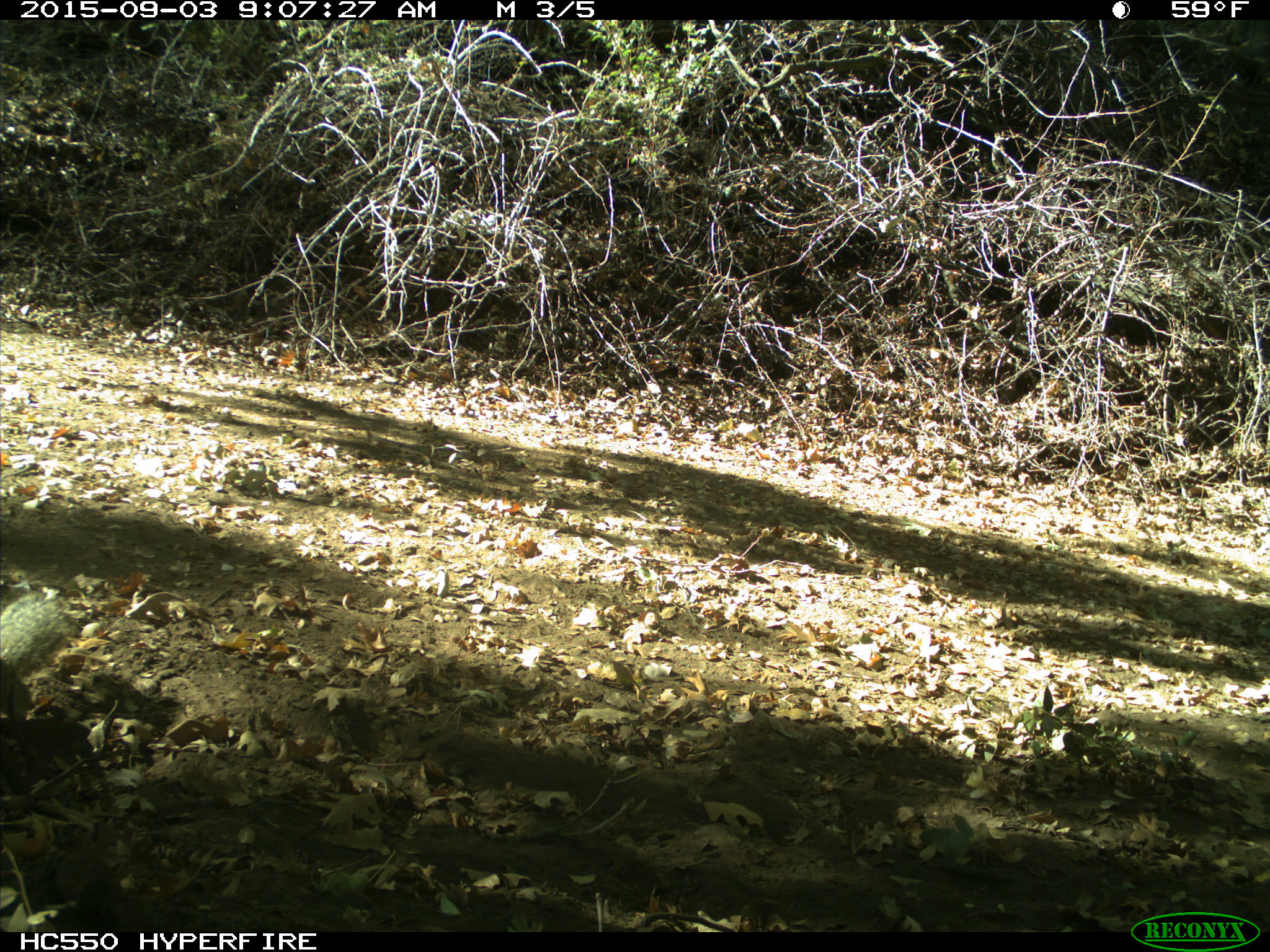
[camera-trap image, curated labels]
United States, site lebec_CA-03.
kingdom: Animalia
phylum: Chordata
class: Mammalia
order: Rodentia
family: Sciuridae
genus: Otospermophilus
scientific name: Otospermophilus beecheyi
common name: california ground squirrel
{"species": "Otospermophilus beecheyi (california ground squirrel)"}